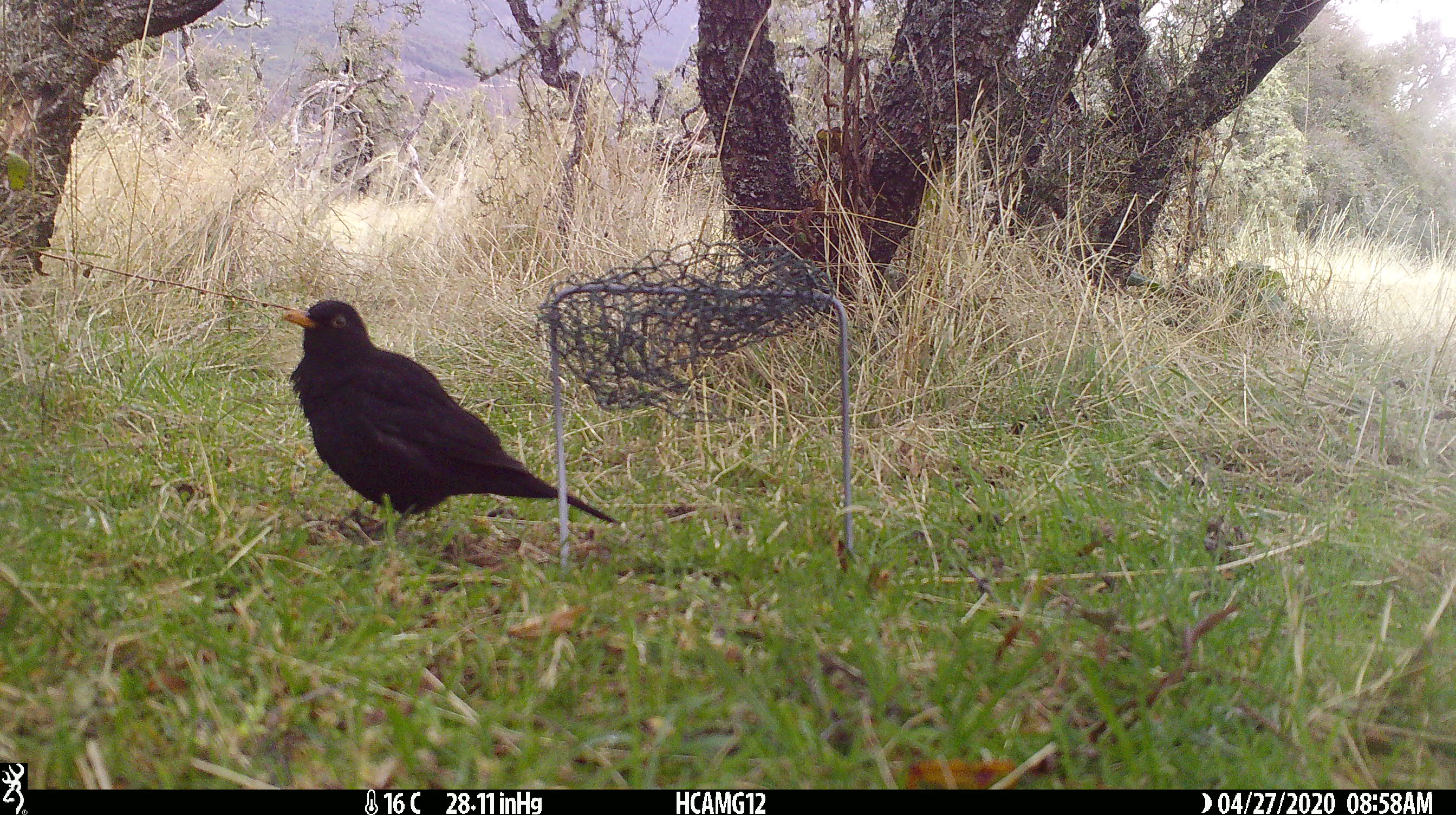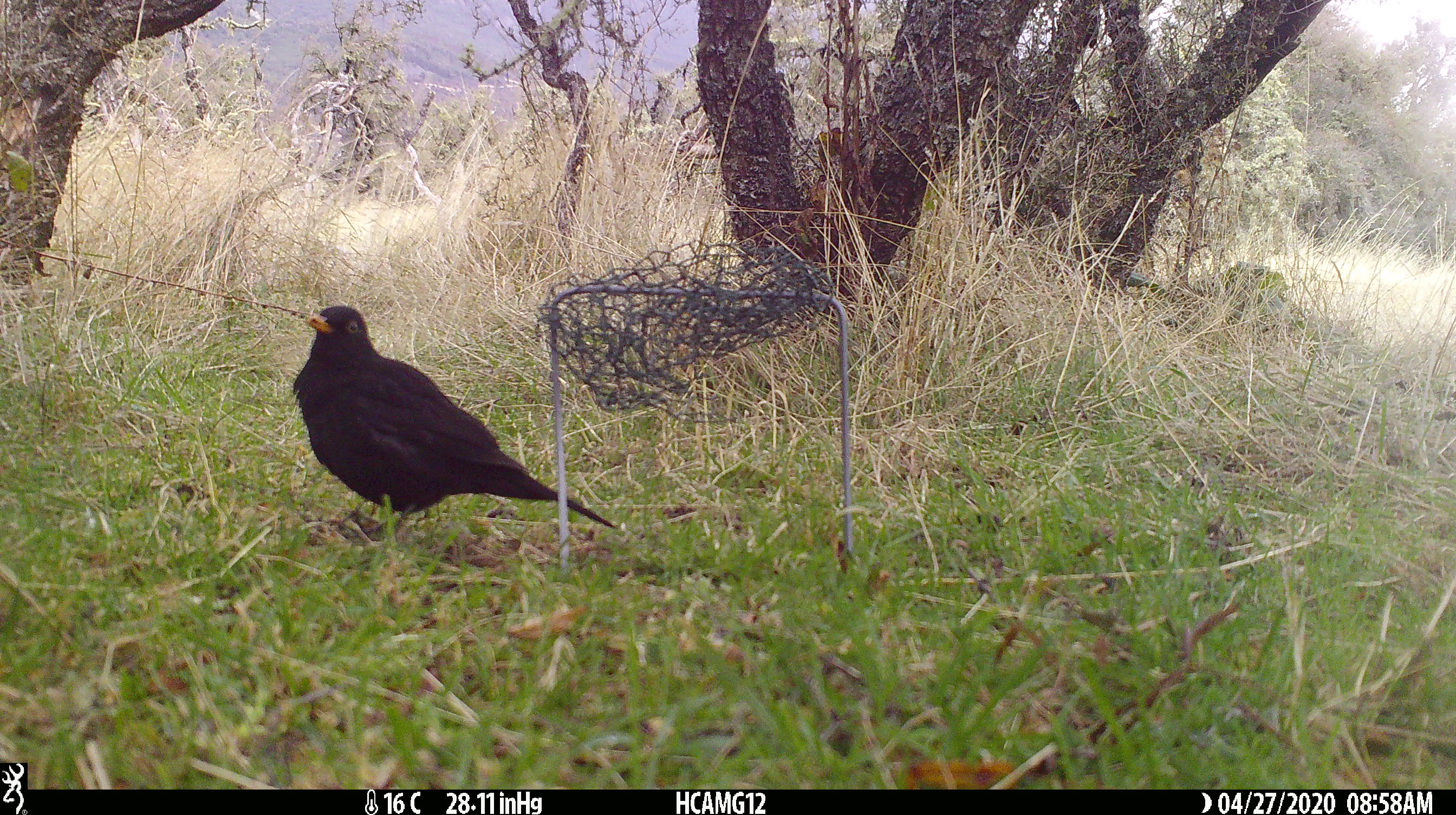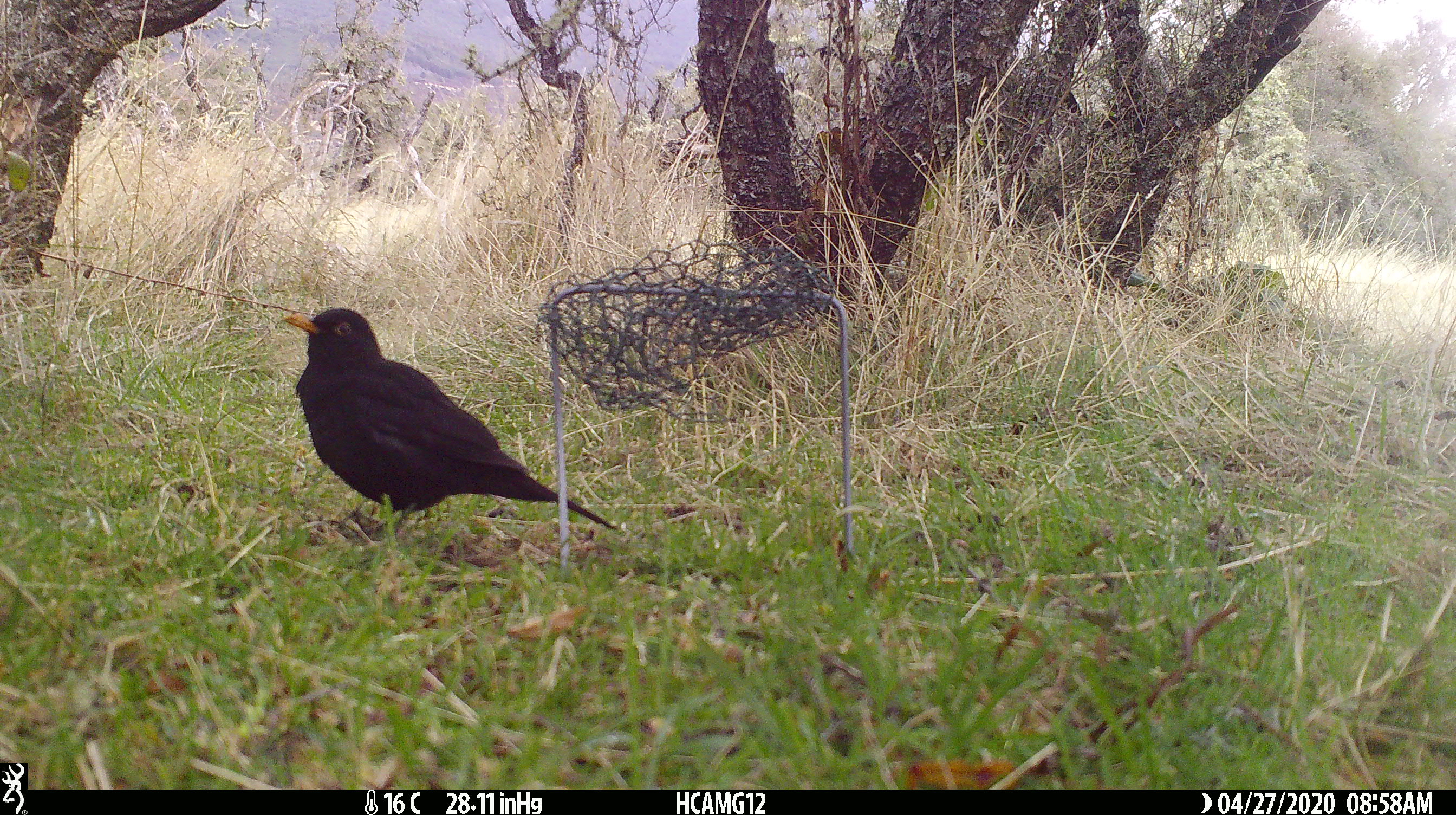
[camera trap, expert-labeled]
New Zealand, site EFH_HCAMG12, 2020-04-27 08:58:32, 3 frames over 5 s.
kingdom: Animalia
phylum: Chordata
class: Aves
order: Passeriformes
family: Turdidae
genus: Turdus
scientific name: Turdus merula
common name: eurasian blackbird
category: blackbird